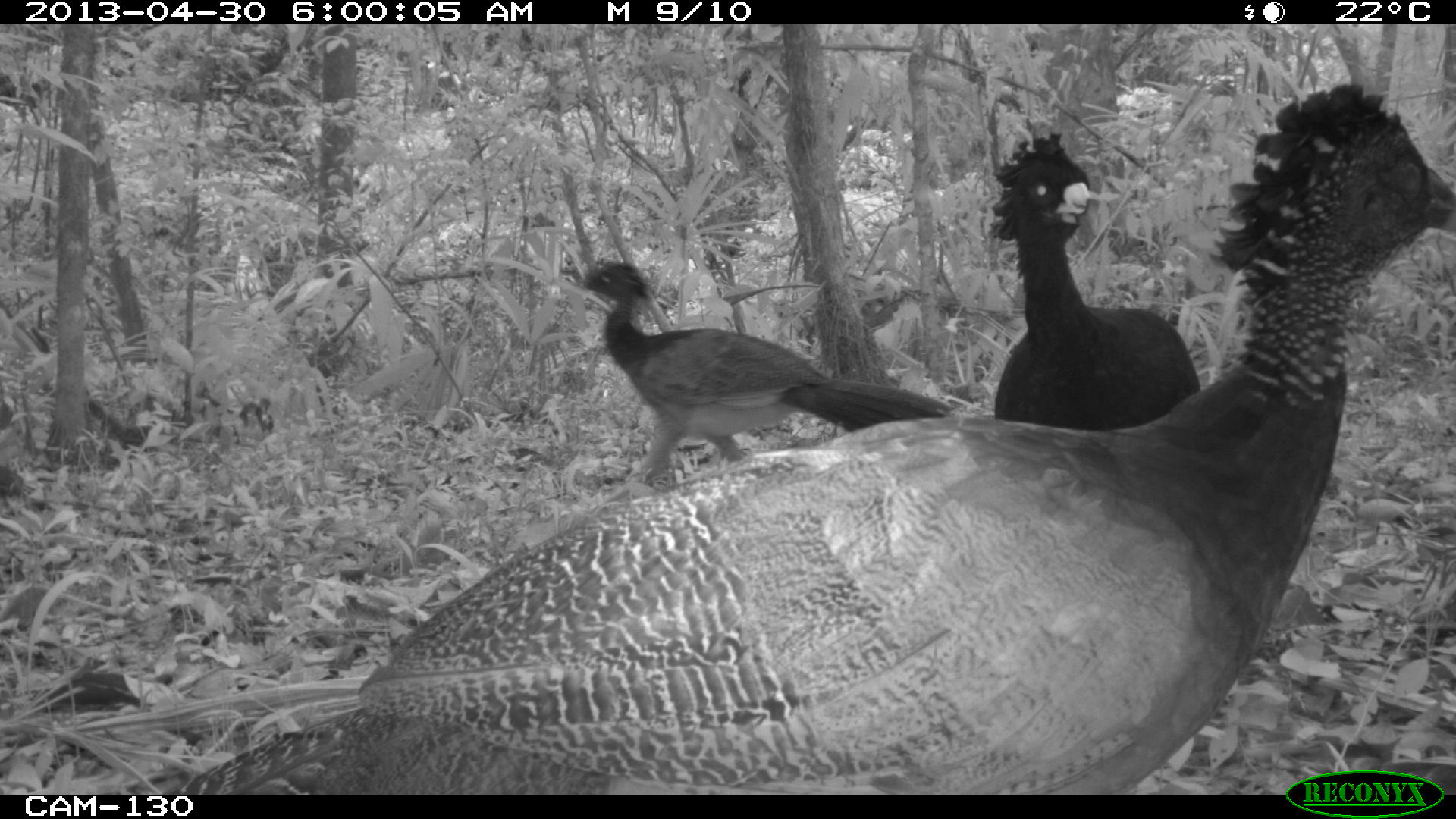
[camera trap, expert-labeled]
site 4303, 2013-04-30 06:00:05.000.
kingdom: Animalia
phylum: Chordata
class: Aves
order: Galliformes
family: Cracidae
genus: Crax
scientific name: Crax rubra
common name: great curassow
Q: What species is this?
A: Crax rubra (great curassow).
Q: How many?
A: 3.